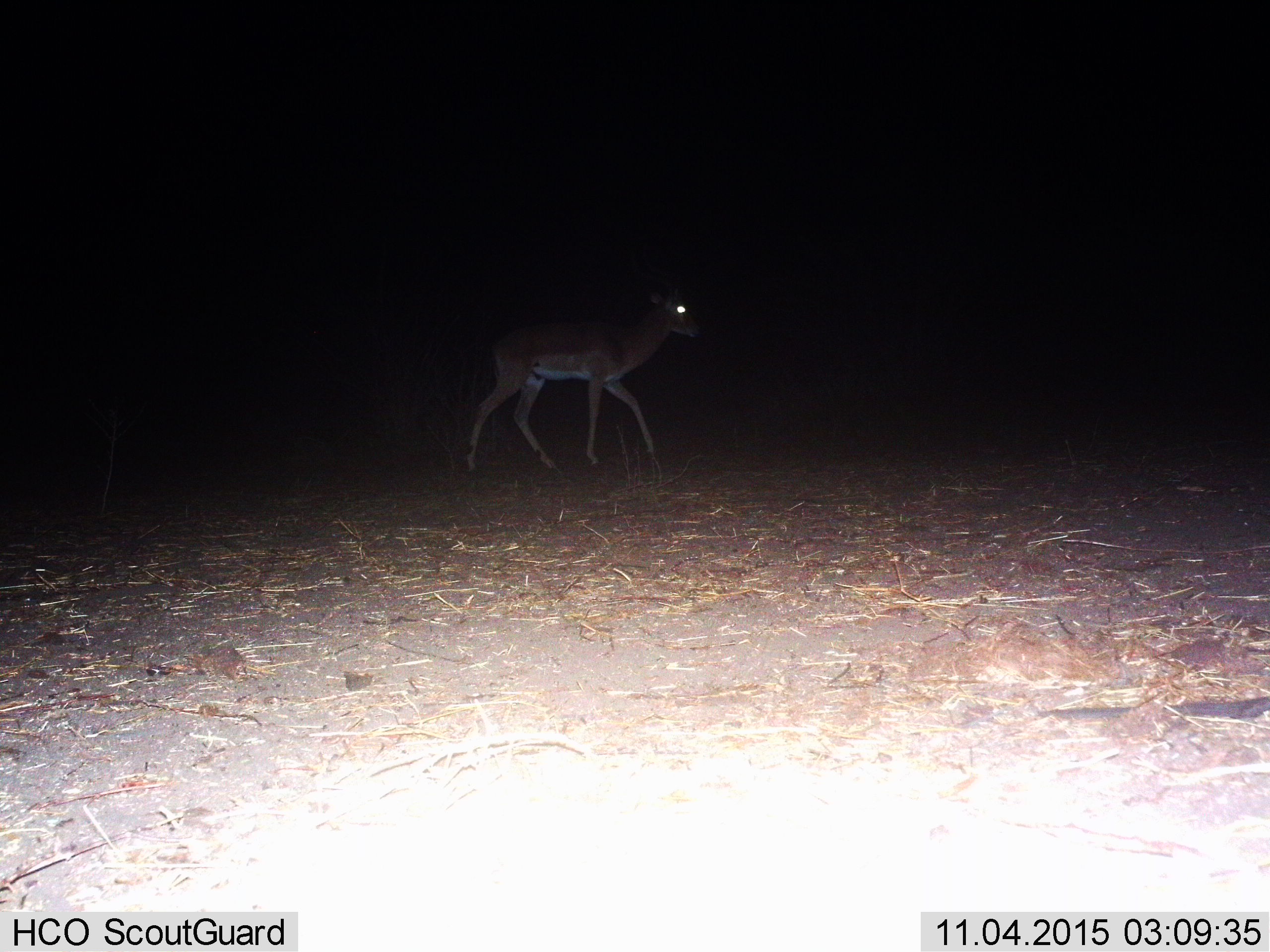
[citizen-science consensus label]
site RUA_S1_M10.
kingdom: Animalia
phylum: Chordata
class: Mammalia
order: Artiodactyla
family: Bovidae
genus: Aepyceros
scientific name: Aepyceros melampus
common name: impala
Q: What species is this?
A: Impala (Aepyceros melampus).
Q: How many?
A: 1.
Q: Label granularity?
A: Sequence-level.